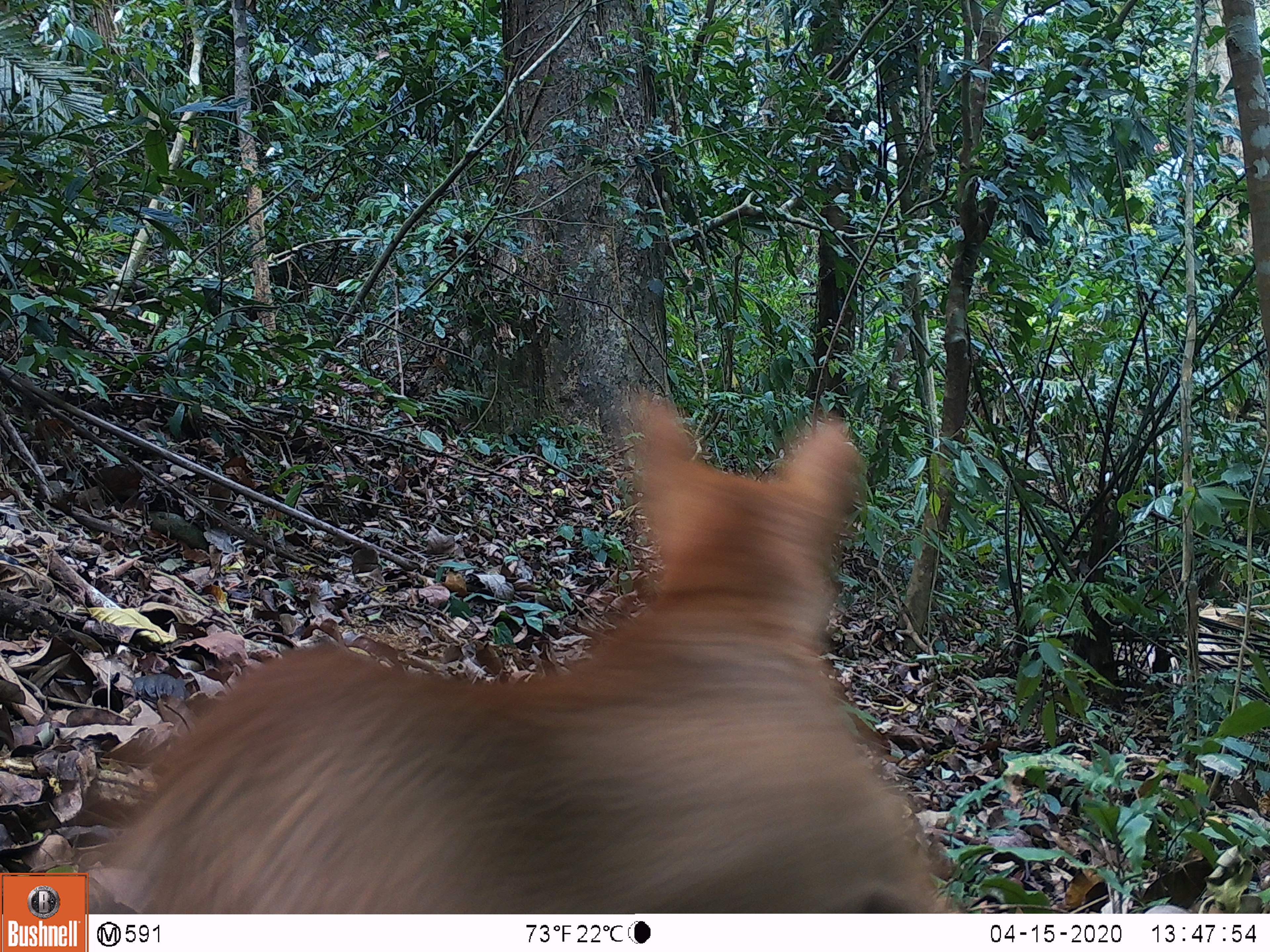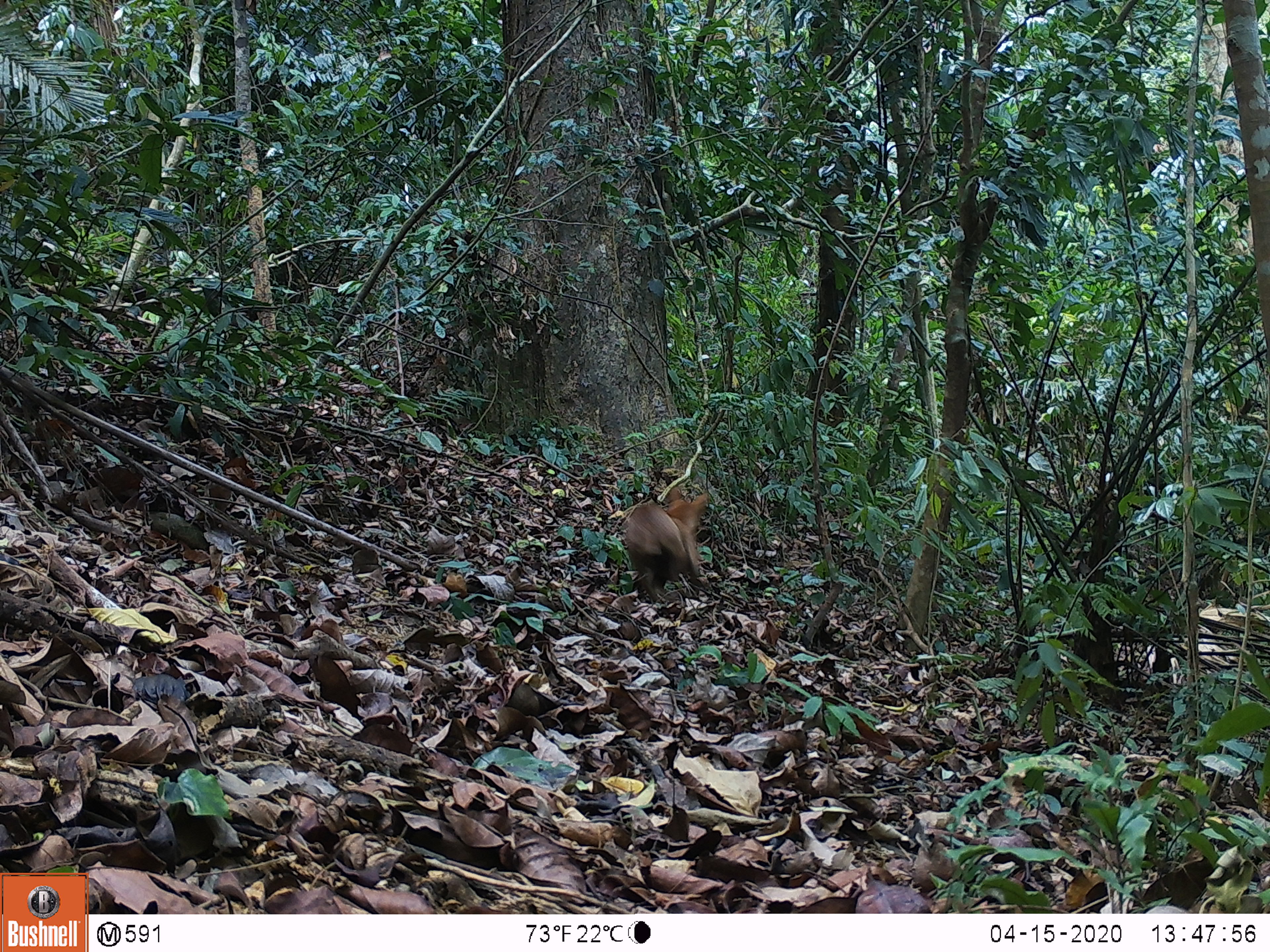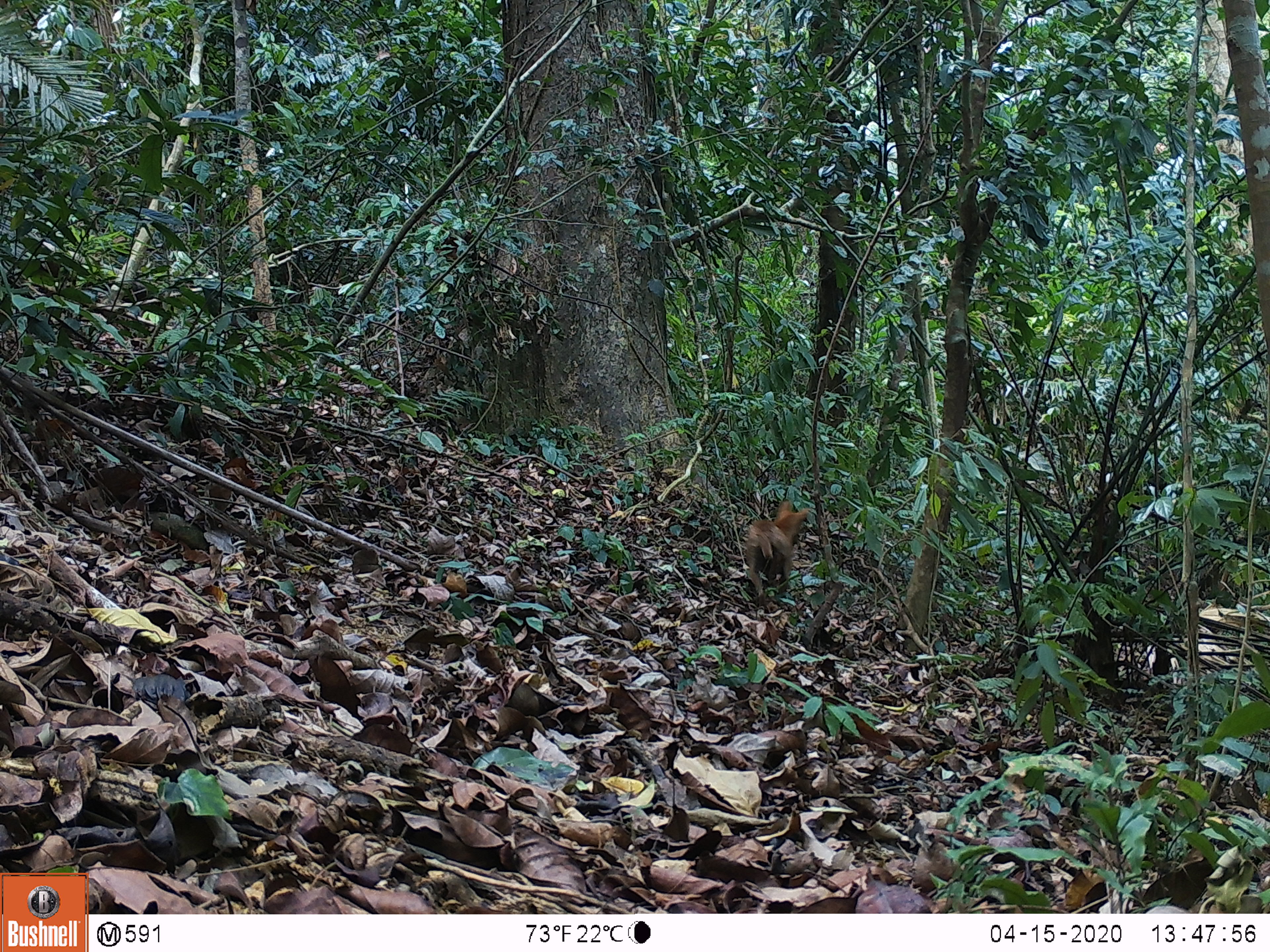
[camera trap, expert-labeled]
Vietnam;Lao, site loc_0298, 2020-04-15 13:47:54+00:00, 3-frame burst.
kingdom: Animalia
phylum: Chordata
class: Mammalia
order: Carnivora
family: Canidae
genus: Canis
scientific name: Canis familiaris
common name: domestic dog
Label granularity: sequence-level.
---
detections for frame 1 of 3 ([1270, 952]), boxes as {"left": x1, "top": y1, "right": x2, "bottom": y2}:
domestic dog: {"left": 89, "top": 381, "right": 943, "bottom": 914}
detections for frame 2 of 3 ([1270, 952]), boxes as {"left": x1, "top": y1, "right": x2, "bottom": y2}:
domestic dog: {"left": 625, "top": 487, "right": 708, "bottom": 599}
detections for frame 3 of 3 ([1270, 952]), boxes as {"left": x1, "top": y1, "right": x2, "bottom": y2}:
domestic dog: {"left": 746, "top": 499, "right": 810, "bottom": 606}